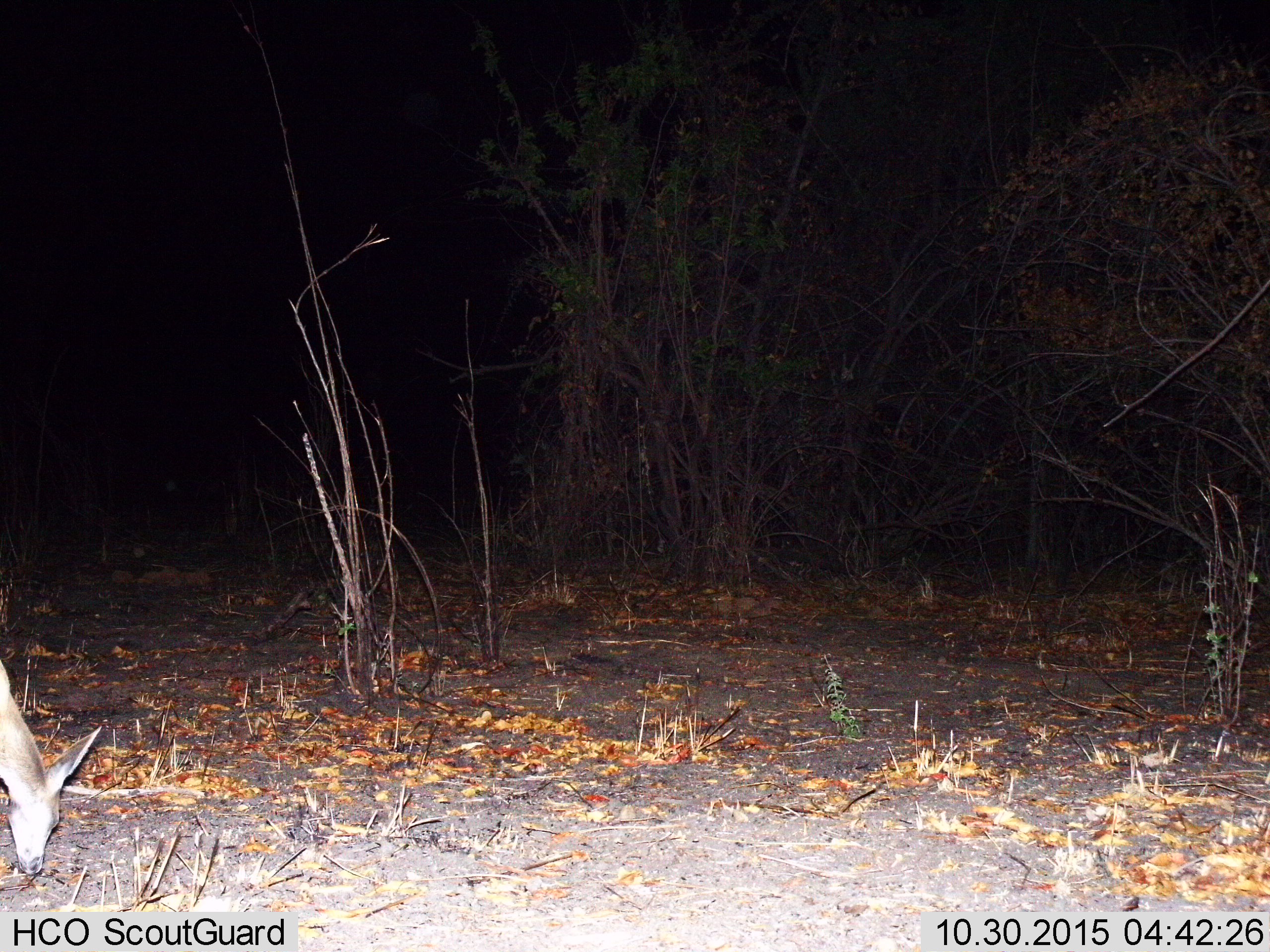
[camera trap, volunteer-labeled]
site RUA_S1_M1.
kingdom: Animalia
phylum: Chordata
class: Mammalia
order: Artiodactyla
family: Bovidae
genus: Aepyceros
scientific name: Aepyceros melampus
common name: impala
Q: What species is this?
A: Impala (Aepyceros melampus).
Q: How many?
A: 1.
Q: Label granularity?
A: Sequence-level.